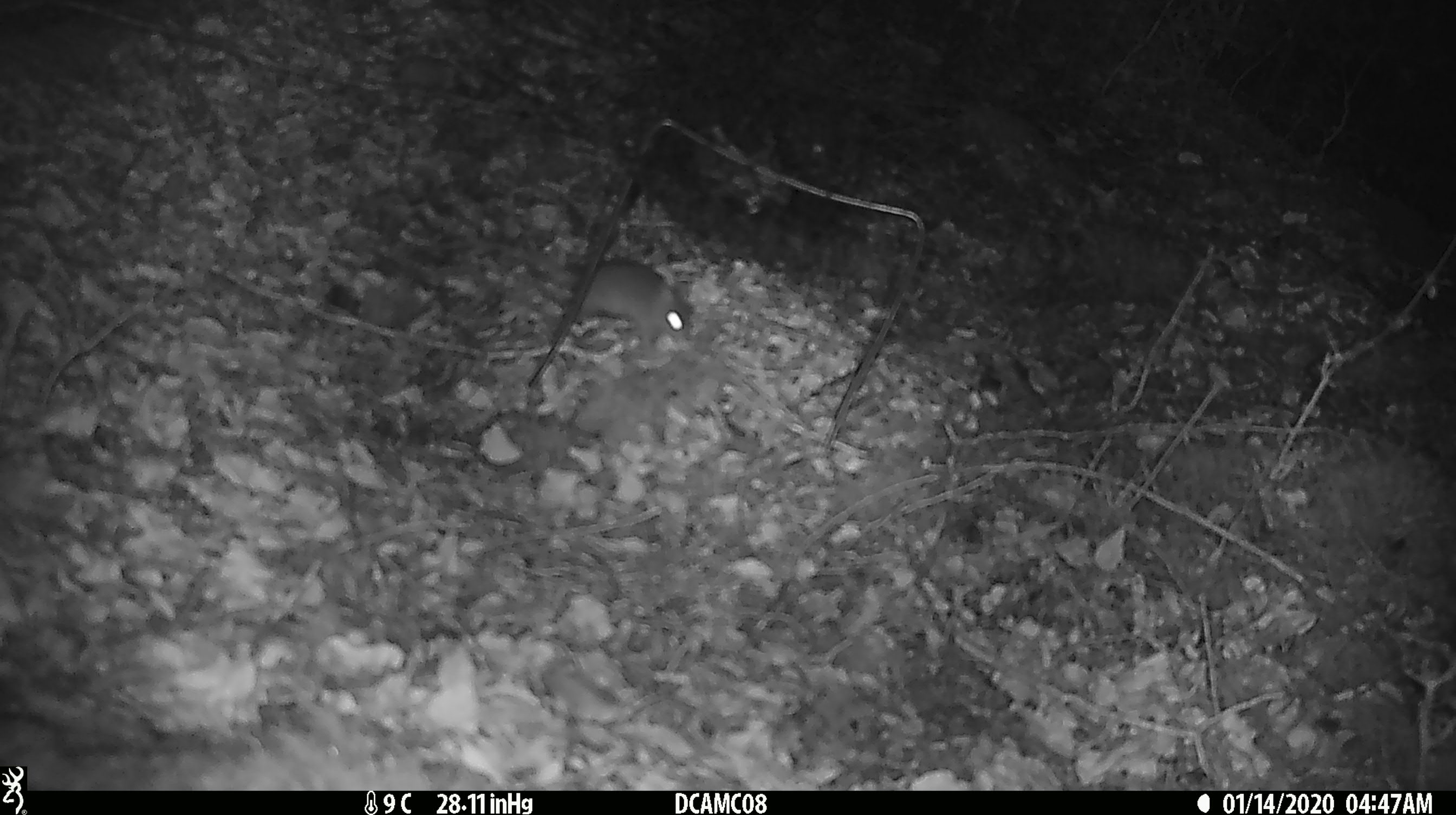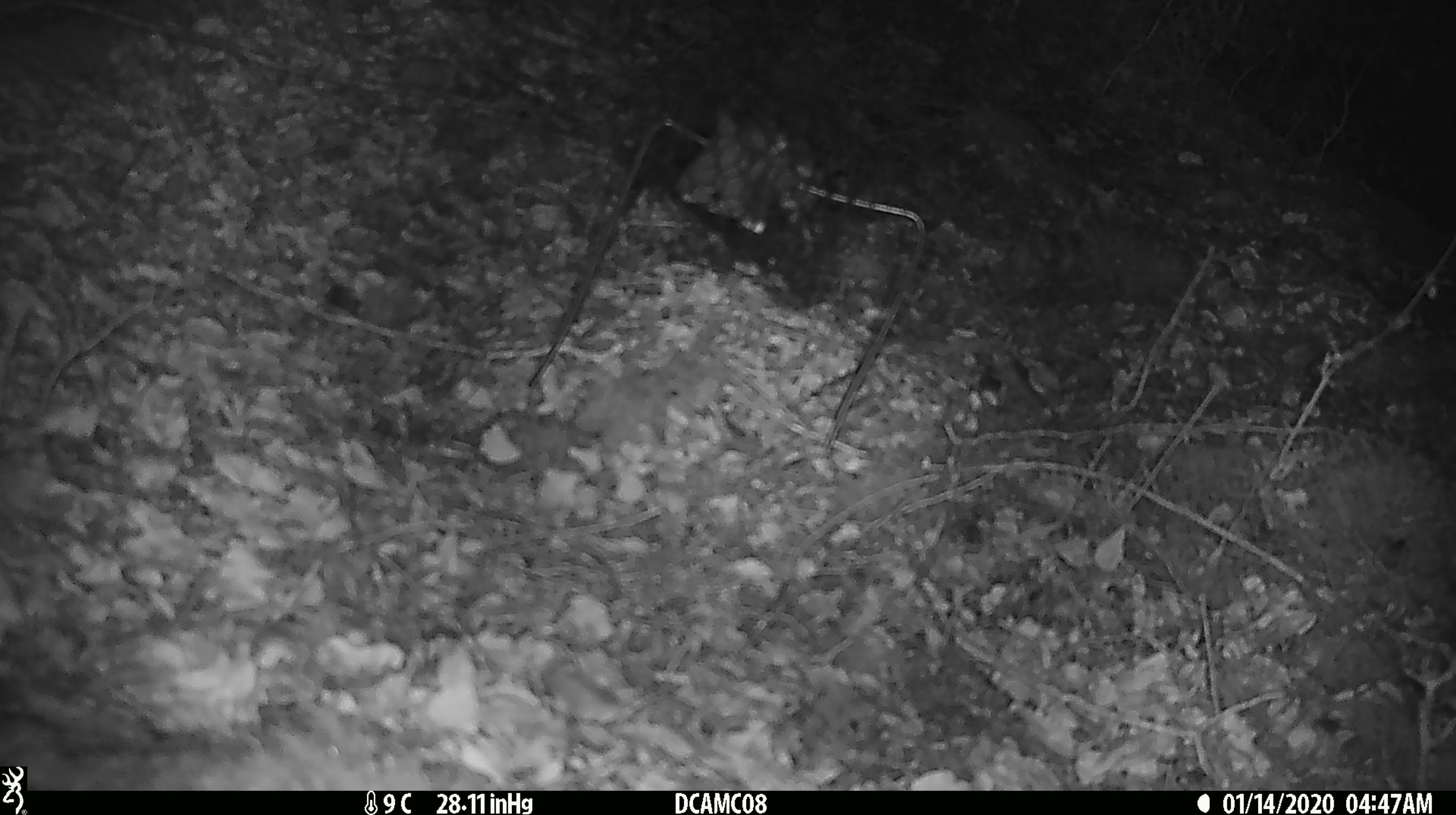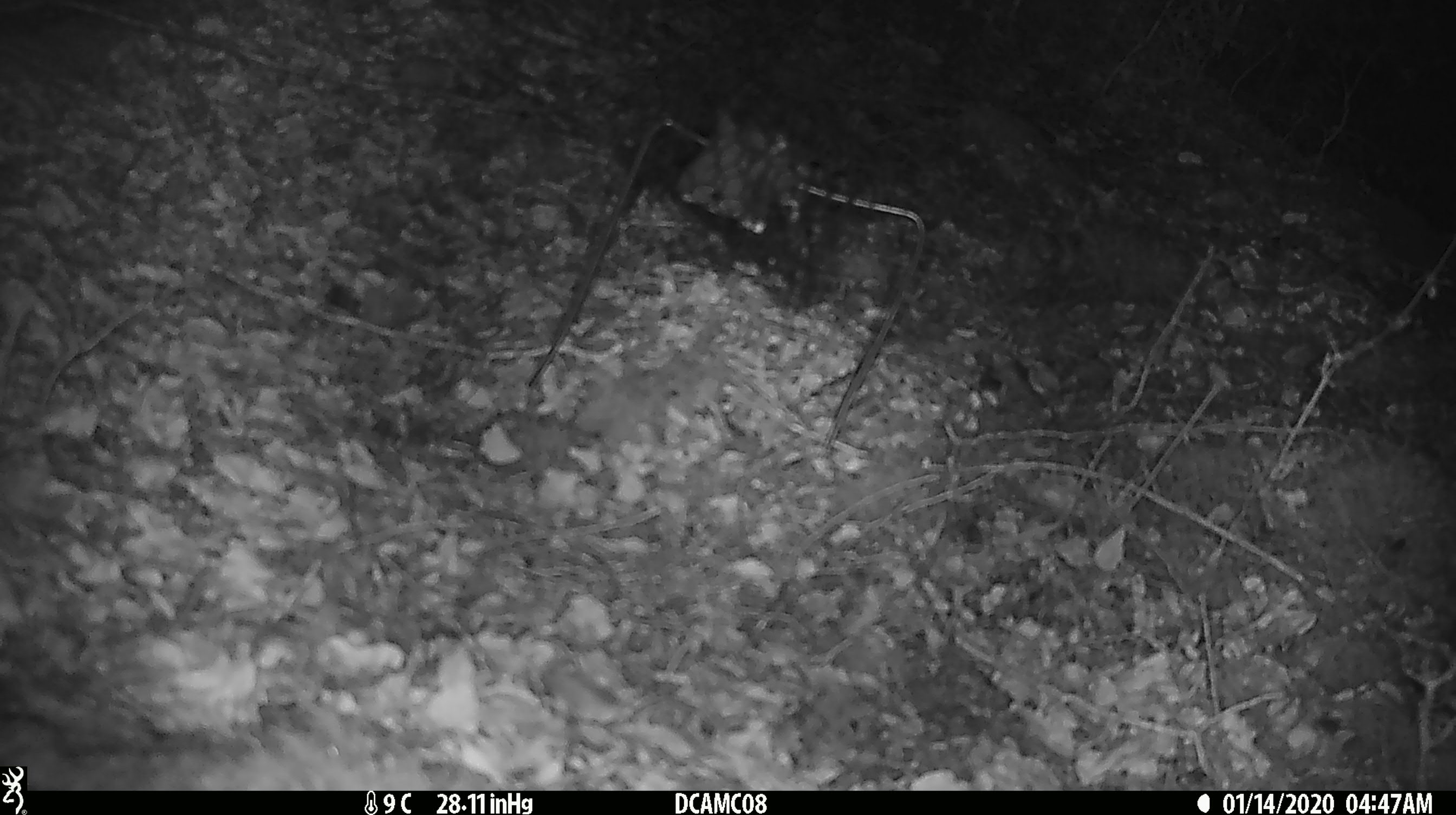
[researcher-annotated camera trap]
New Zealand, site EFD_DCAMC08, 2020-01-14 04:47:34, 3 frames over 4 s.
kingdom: Animalia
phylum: Chordata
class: Mammalia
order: Rodentia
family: Muridae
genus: Mus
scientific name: Mus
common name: mouse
Mouse (Mus).